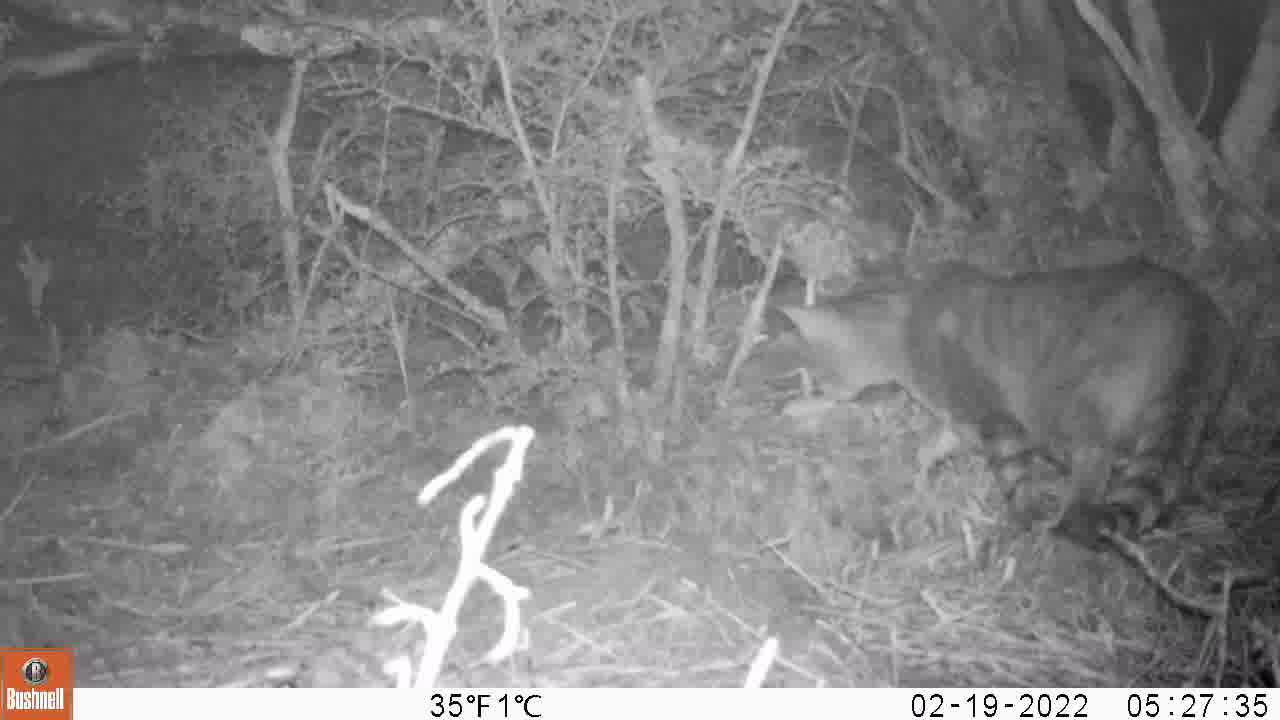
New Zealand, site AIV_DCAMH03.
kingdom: Animalia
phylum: Chordata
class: Mammalia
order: Carnivora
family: Felidae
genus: Felis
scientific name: Felis catus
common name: domestic cat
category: cat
Cat (domestic cat) (Felis catus).